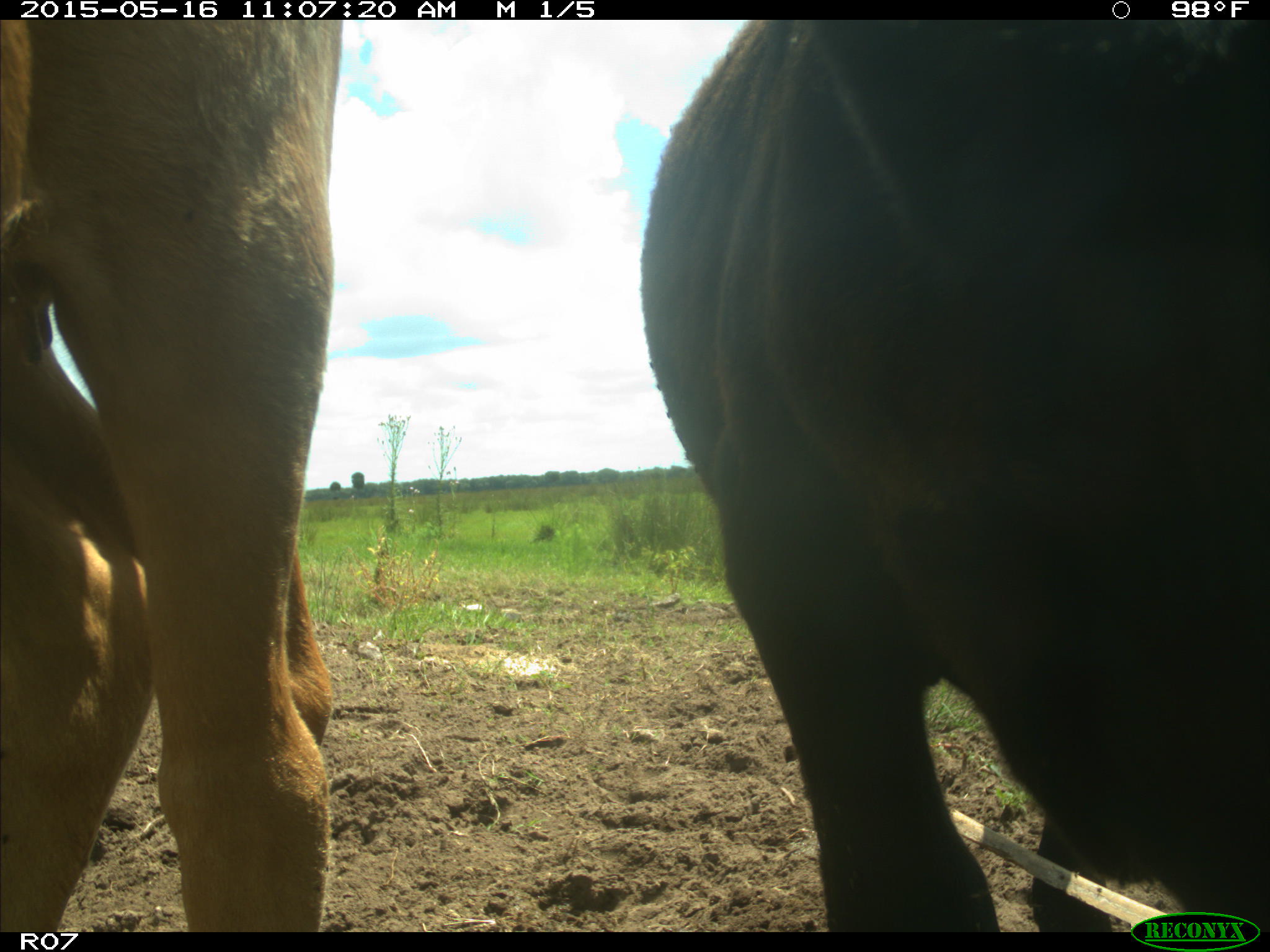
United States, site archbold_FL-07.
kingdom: Animalia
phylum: Chordata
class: Mammalia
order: Artiodactyla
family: Bovidae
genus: Bos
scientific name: Bos taurus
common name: domestic cow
Bos taurus (domestic cow).